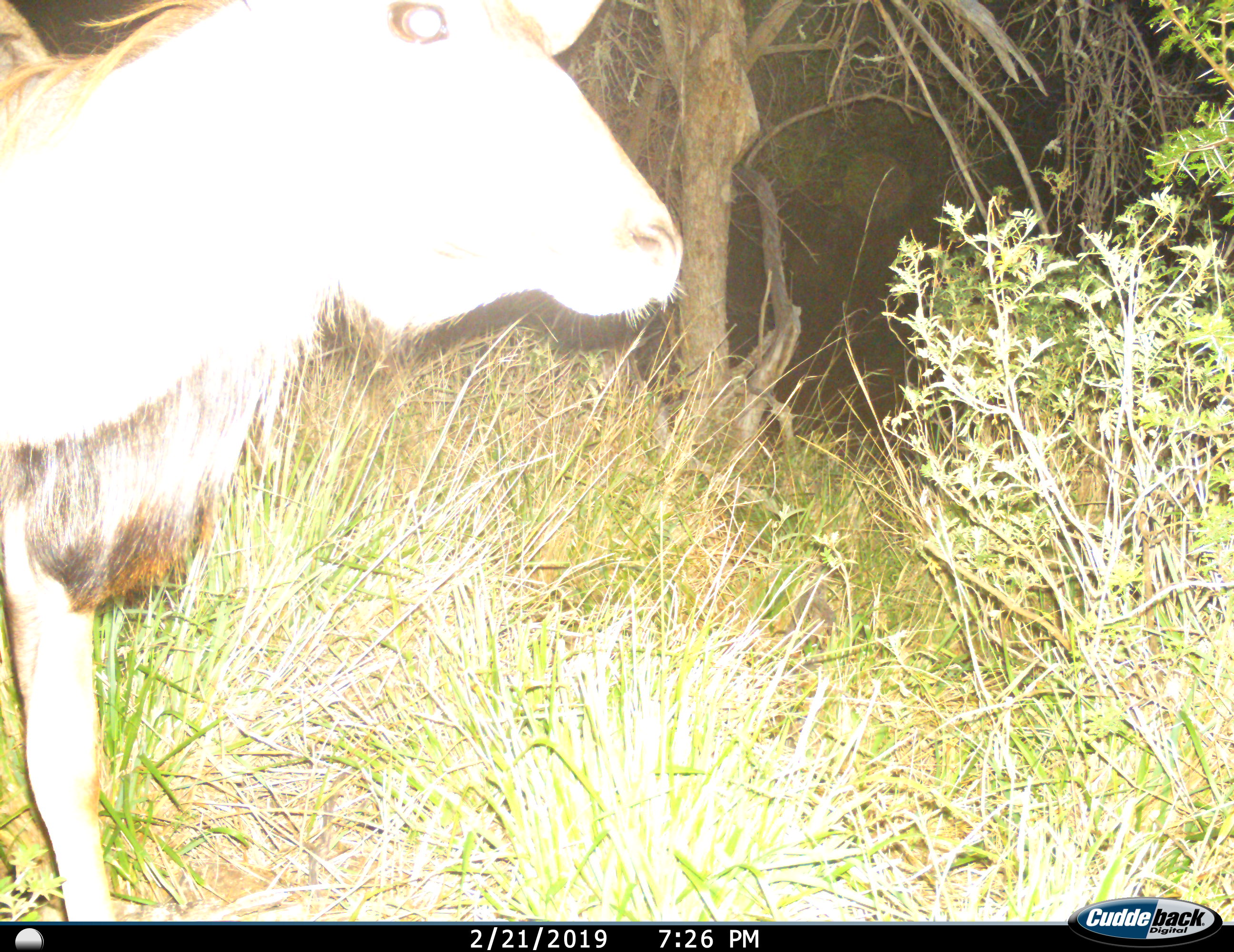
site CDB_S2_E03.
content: unidentified animal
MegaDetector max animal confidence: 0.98